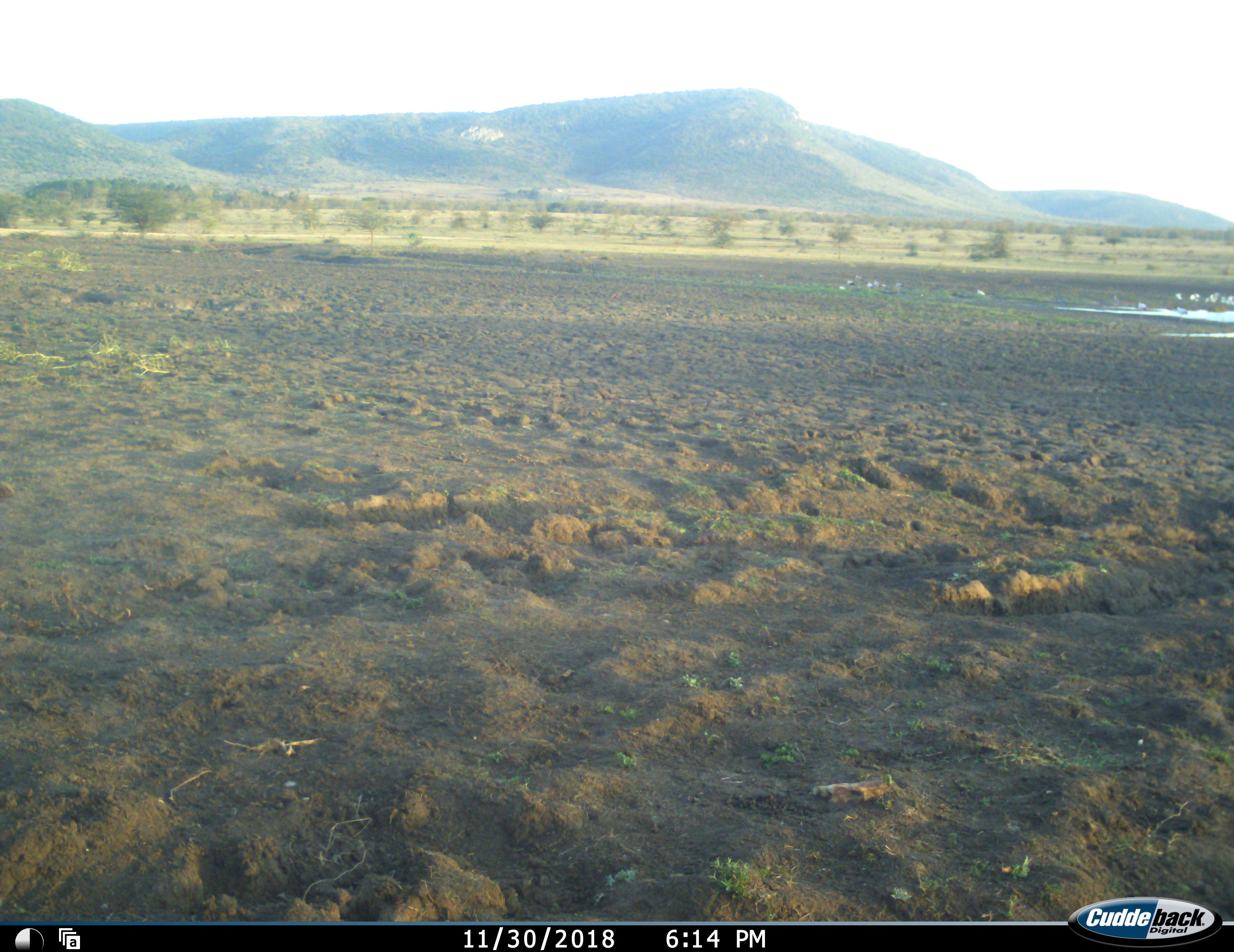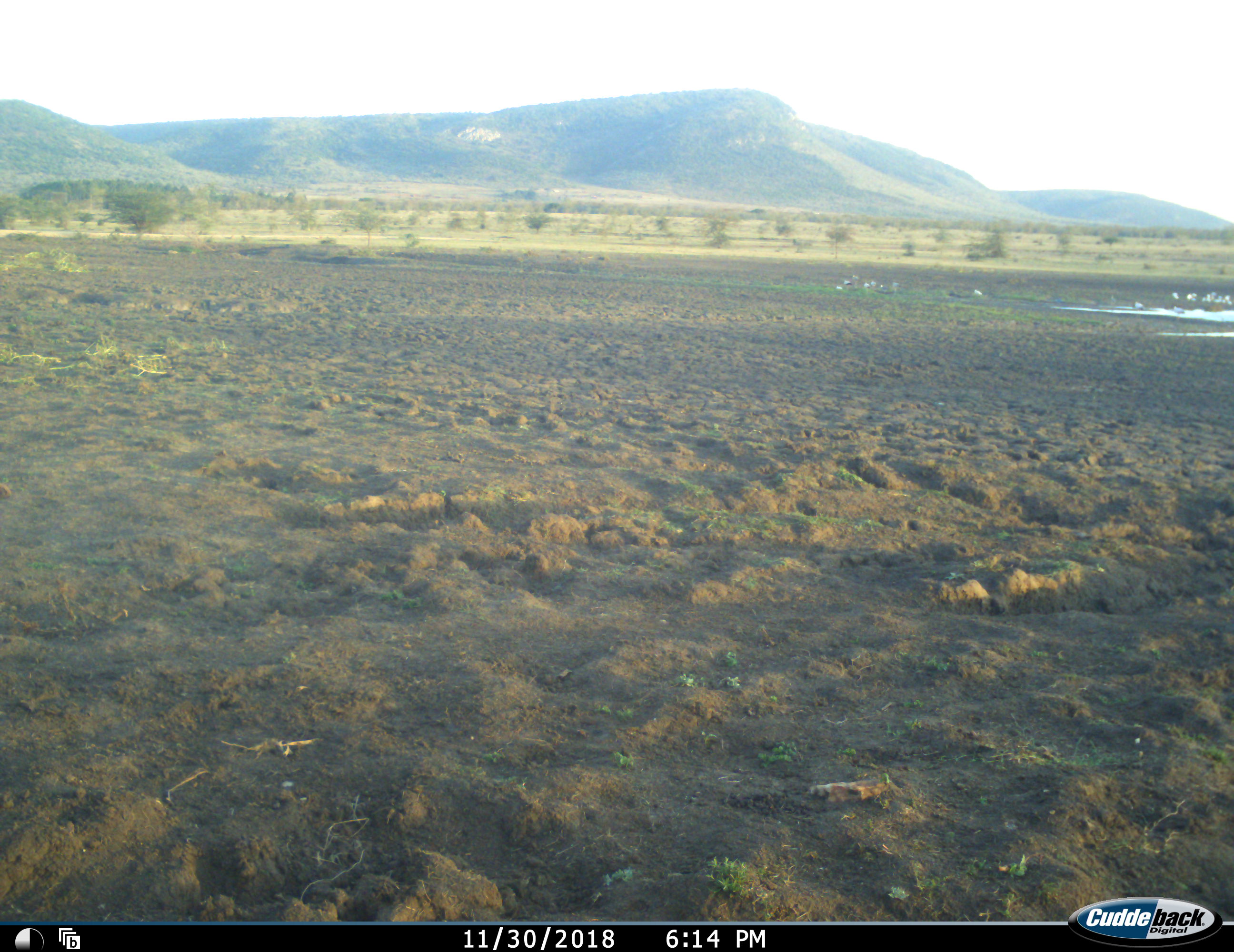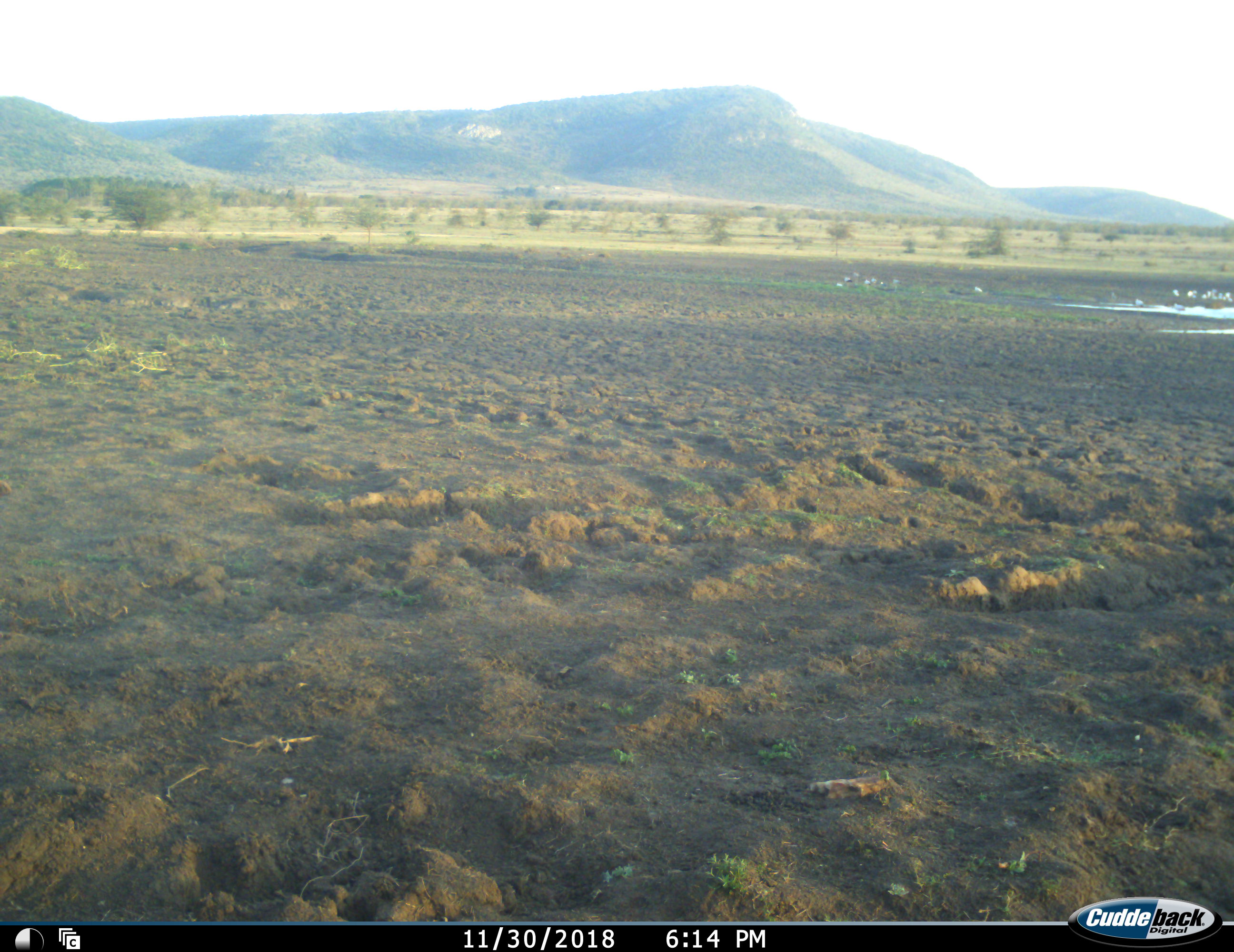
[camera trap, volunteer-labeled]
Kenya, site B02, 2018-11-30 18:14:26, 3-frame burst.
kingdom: Animalia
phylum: Chordata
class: Aves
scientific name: Aves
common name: bird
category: birdother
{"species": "birdother (bird) (Aves)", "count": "11-50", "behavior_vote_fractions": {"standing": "83%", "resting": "17%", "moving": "17%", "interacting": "17%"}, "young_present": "0%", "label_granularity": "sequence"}